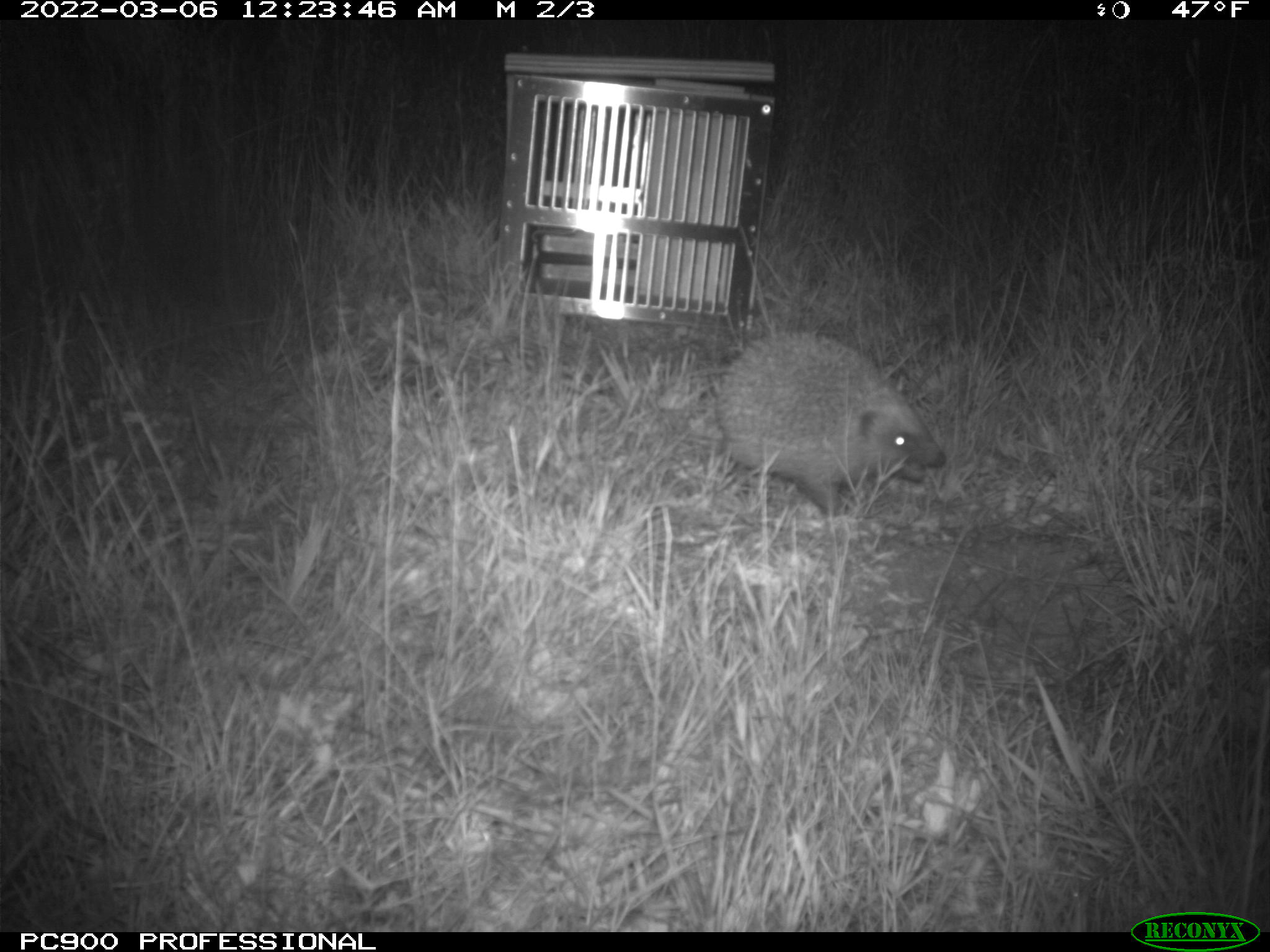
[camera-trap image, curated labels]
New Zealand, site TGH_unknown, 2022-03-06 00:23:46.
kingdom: Animalia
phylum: Chordata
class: Mammalia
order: Eulipotyphla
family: Erinaceidae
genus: Erinaceus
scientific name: Erinaceus europaeus europaeus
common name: european hedgehog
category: hedgehog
Hedgehog (european hedgehog) (Erinaceus europaeus europaeus).